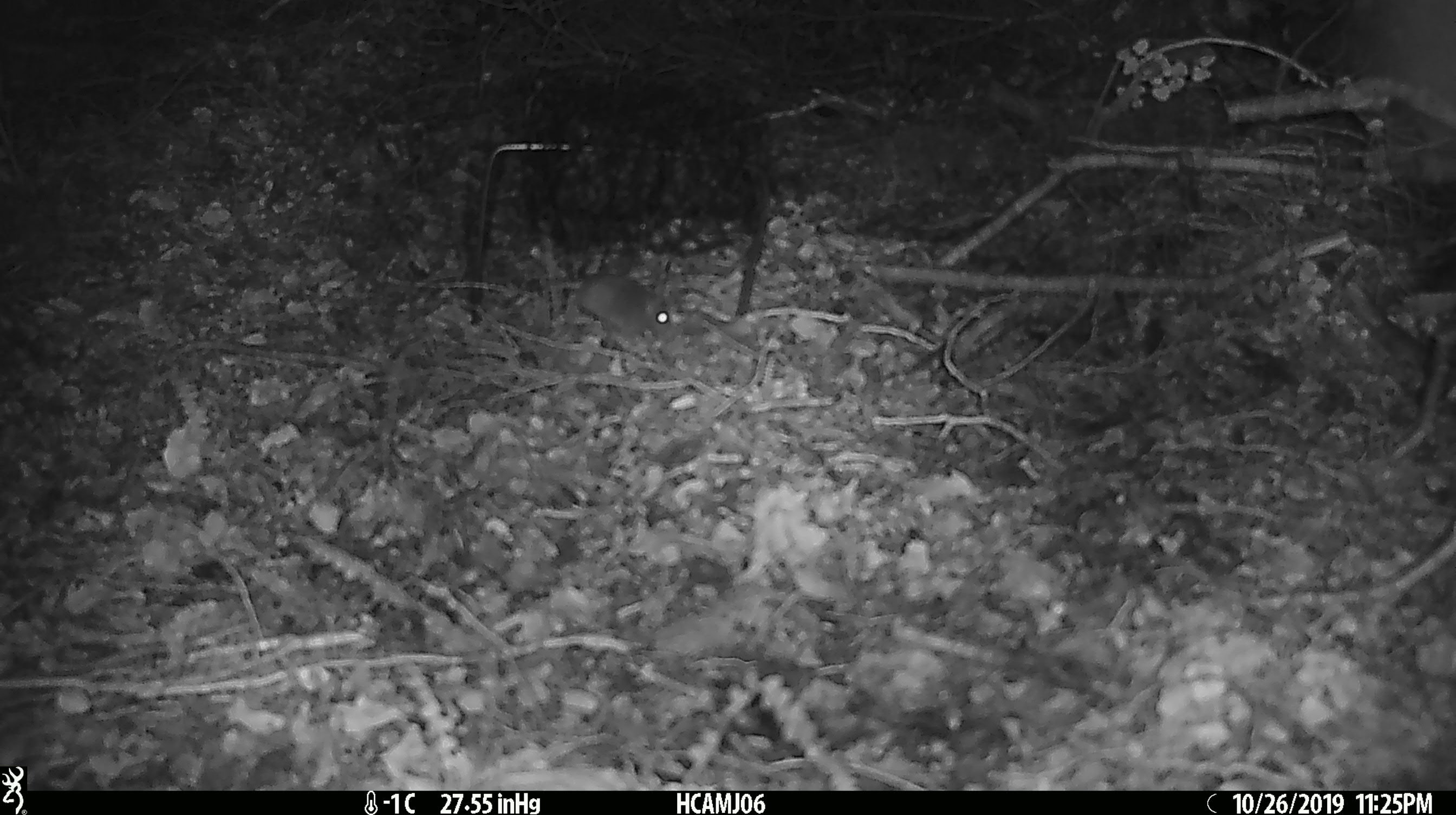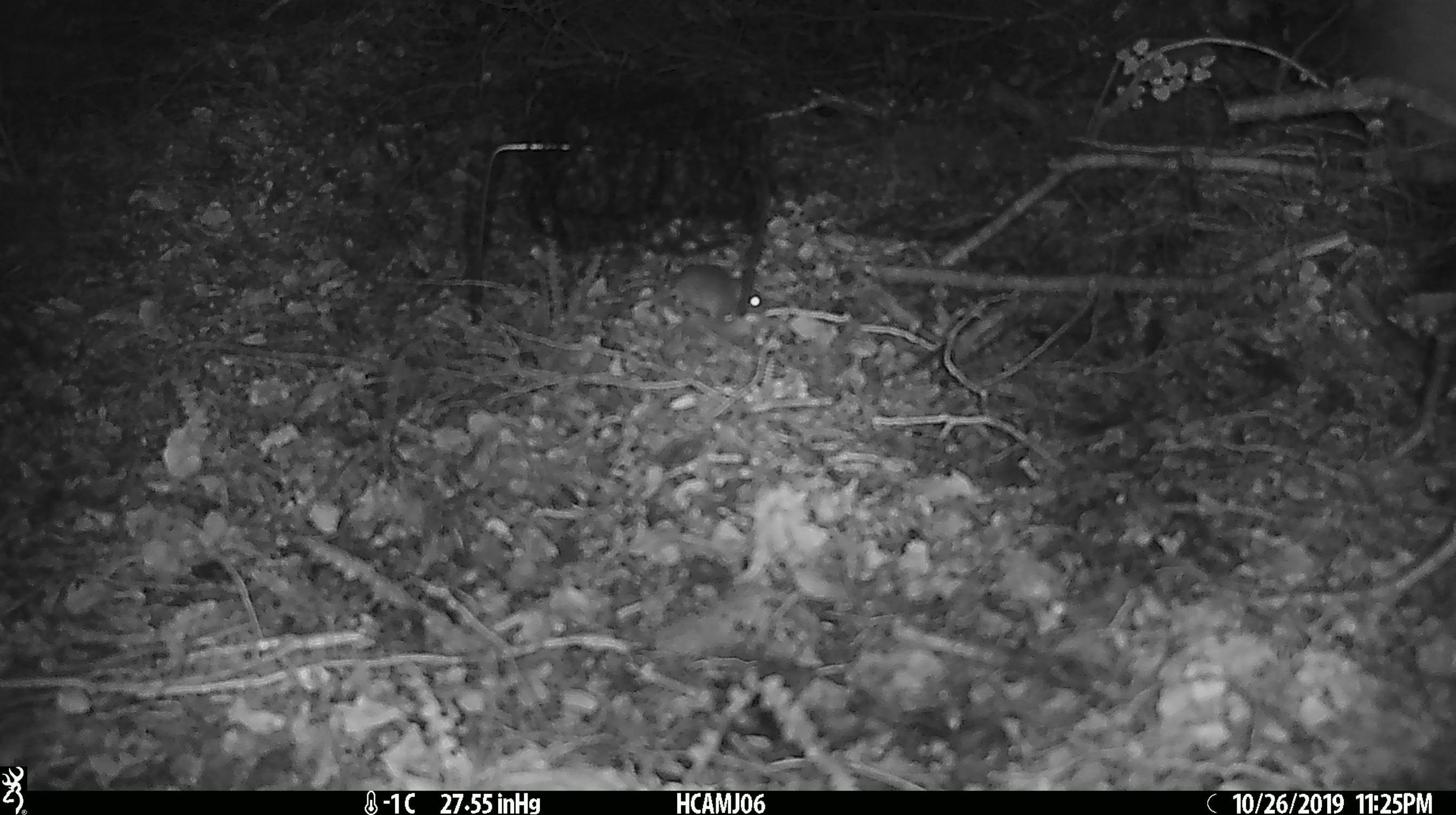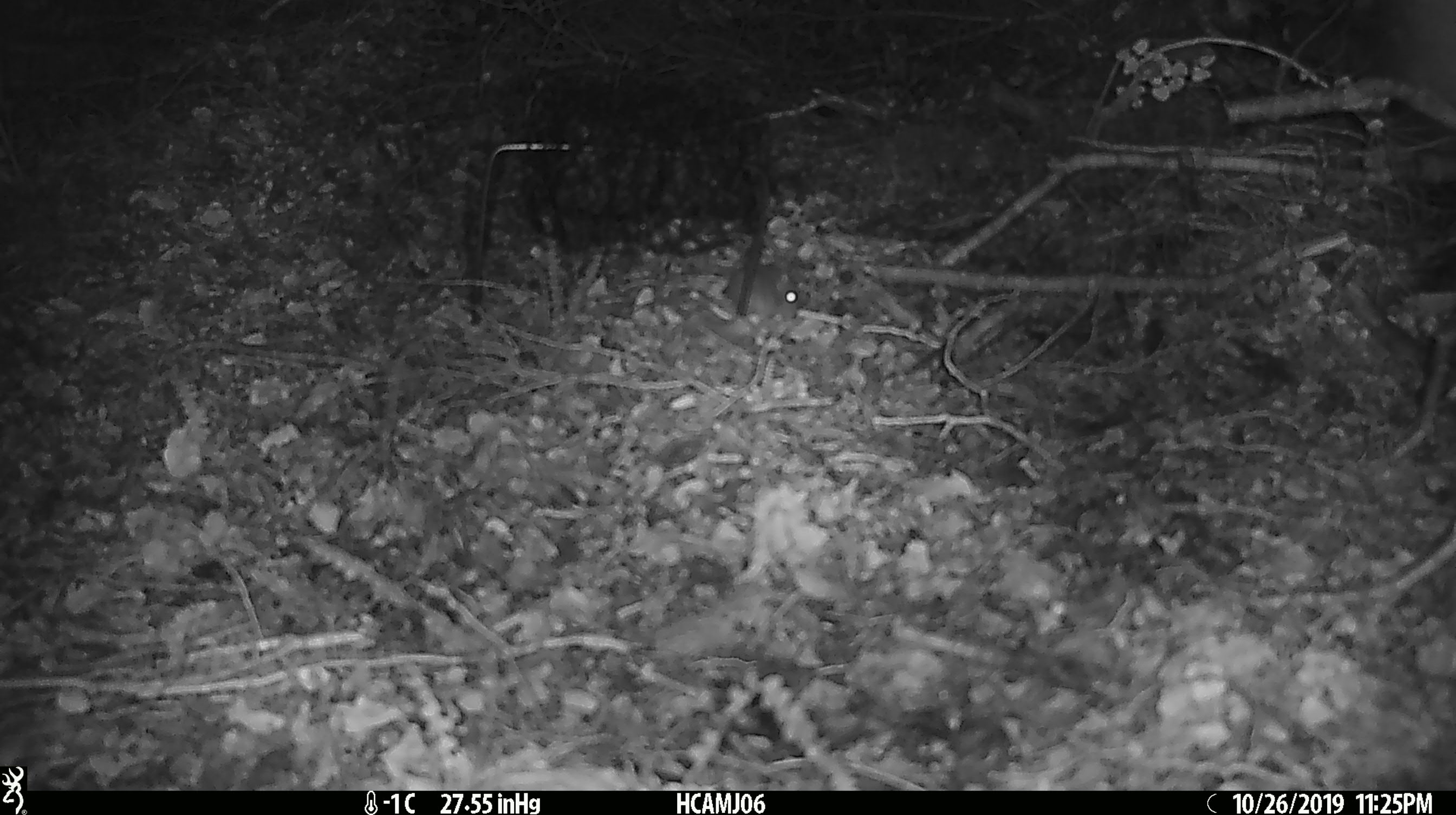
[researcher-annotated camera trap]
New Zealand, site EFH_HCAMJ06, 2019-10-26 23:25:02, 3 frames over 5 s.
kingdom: Animalia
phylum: Chordata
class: Mammalia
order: Rodentia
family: Muridae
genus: Mus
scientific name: Mus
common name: mouse